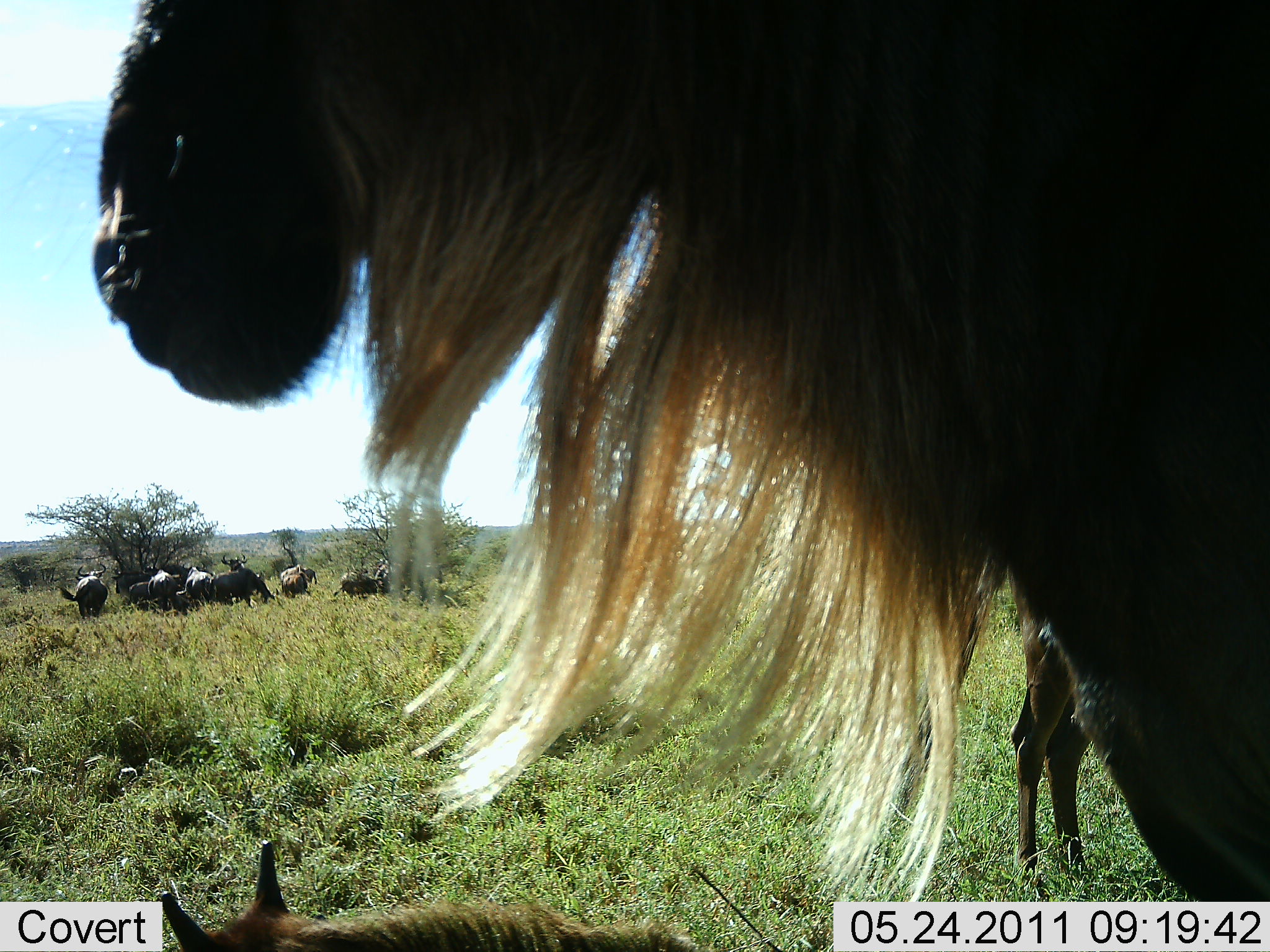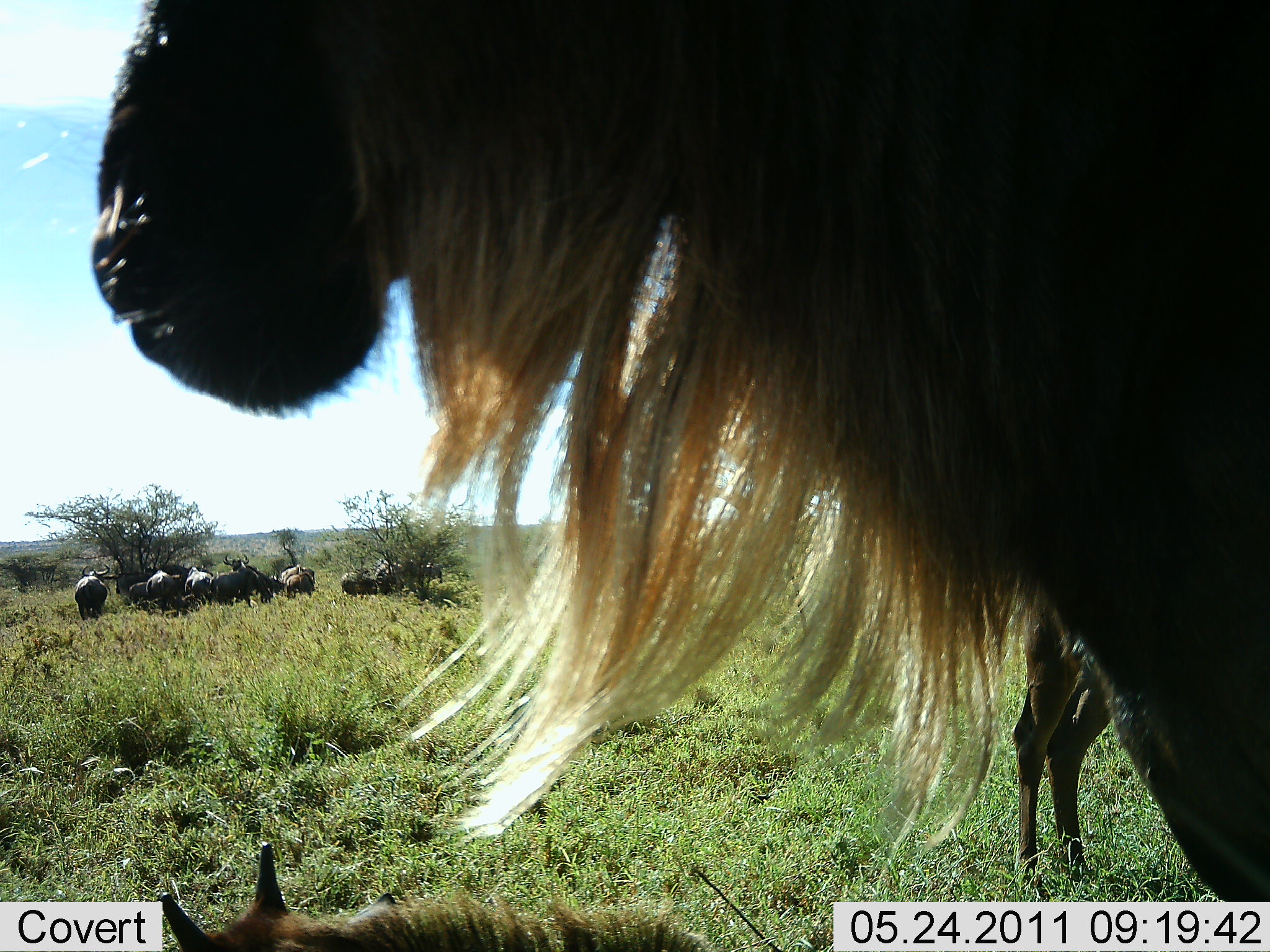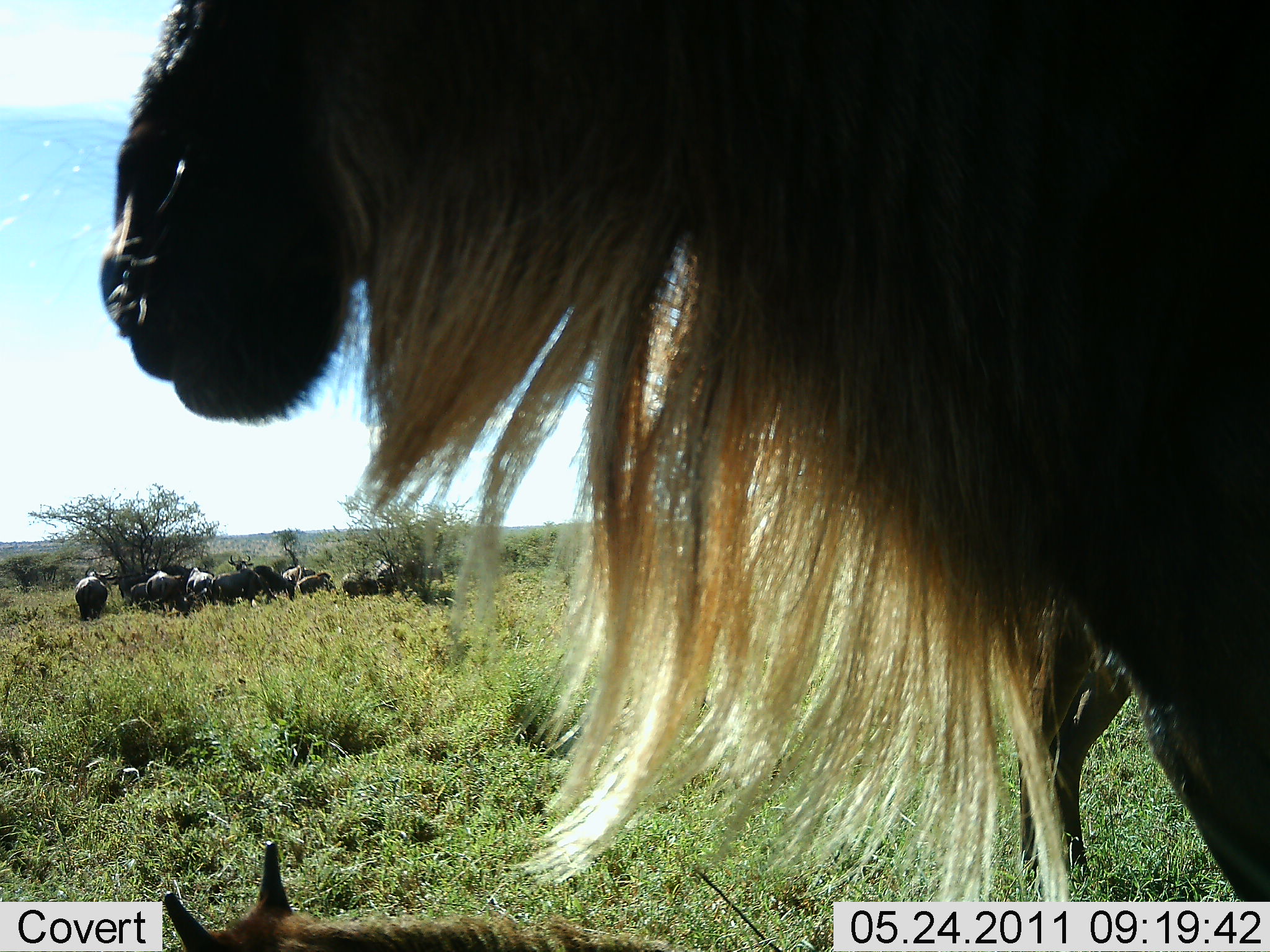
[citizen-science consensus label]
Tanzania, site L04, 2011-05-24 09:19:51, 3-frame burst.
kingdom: Animalia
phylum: Chordata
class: Mammalia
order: Artiodactyla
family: Bovidae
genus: Connochaetes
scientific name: Connochaetes taurinus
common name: blue wildebeest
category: wildebeest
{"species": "wildebeest (blue wildebeest) (Connochaetes taurinus)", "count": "10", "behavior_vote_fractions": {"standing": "94%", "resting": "0%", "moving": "6%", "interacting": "0%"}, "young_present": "6%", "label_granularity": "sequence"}